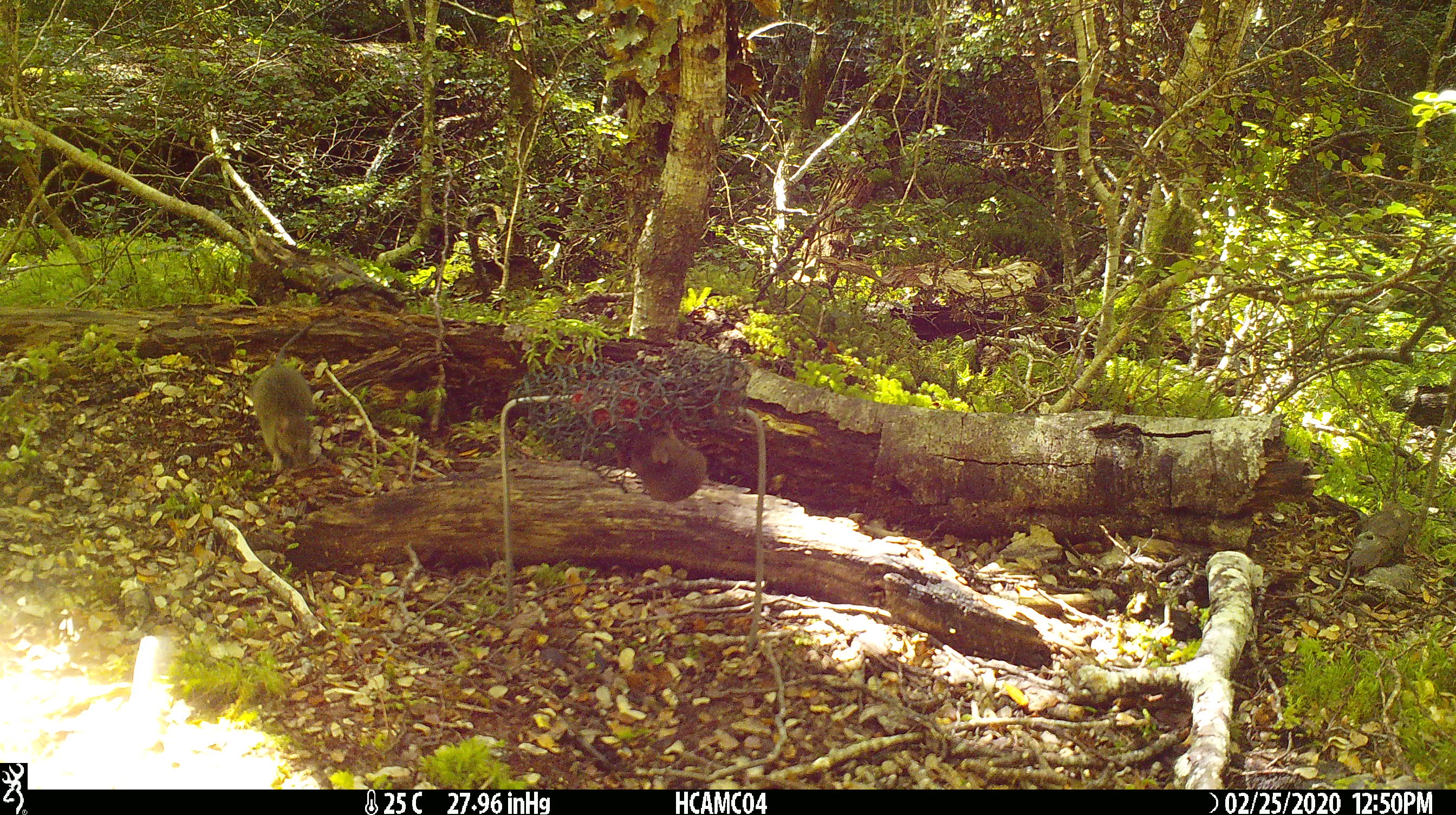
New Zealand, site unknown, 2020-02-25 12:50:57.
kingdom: Animalia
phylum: Chordata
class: Mammalia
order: Rodentia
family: Muridae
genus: Mus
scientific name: Mus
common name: mouse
Mouse (Mus).